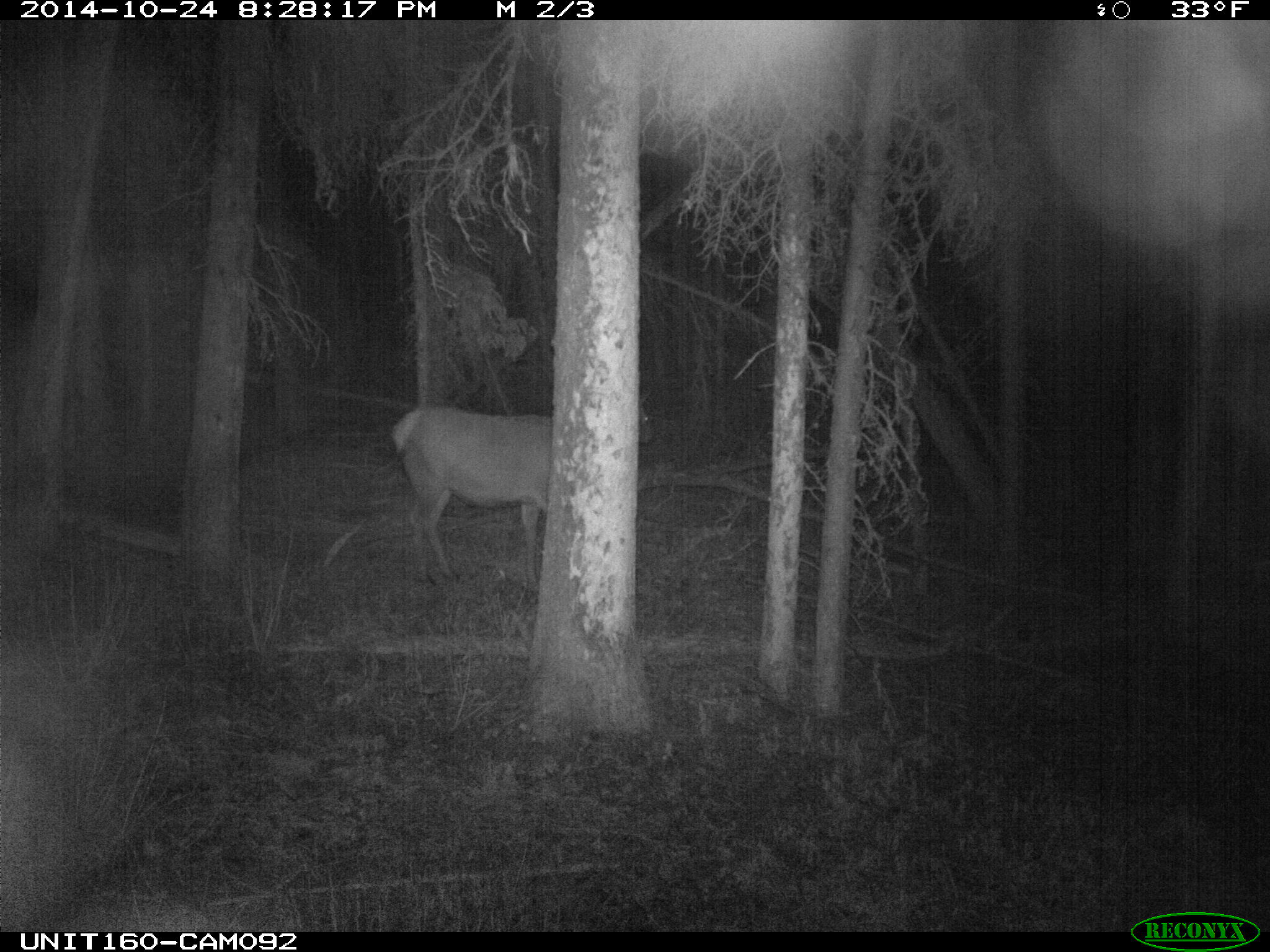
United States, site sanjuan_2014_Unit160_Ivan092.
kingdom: Animalia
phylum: Chordata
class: Mammalia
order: Artiodactyla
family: Cervidae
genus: Cervus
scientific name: Cervus elaphus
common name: red deer